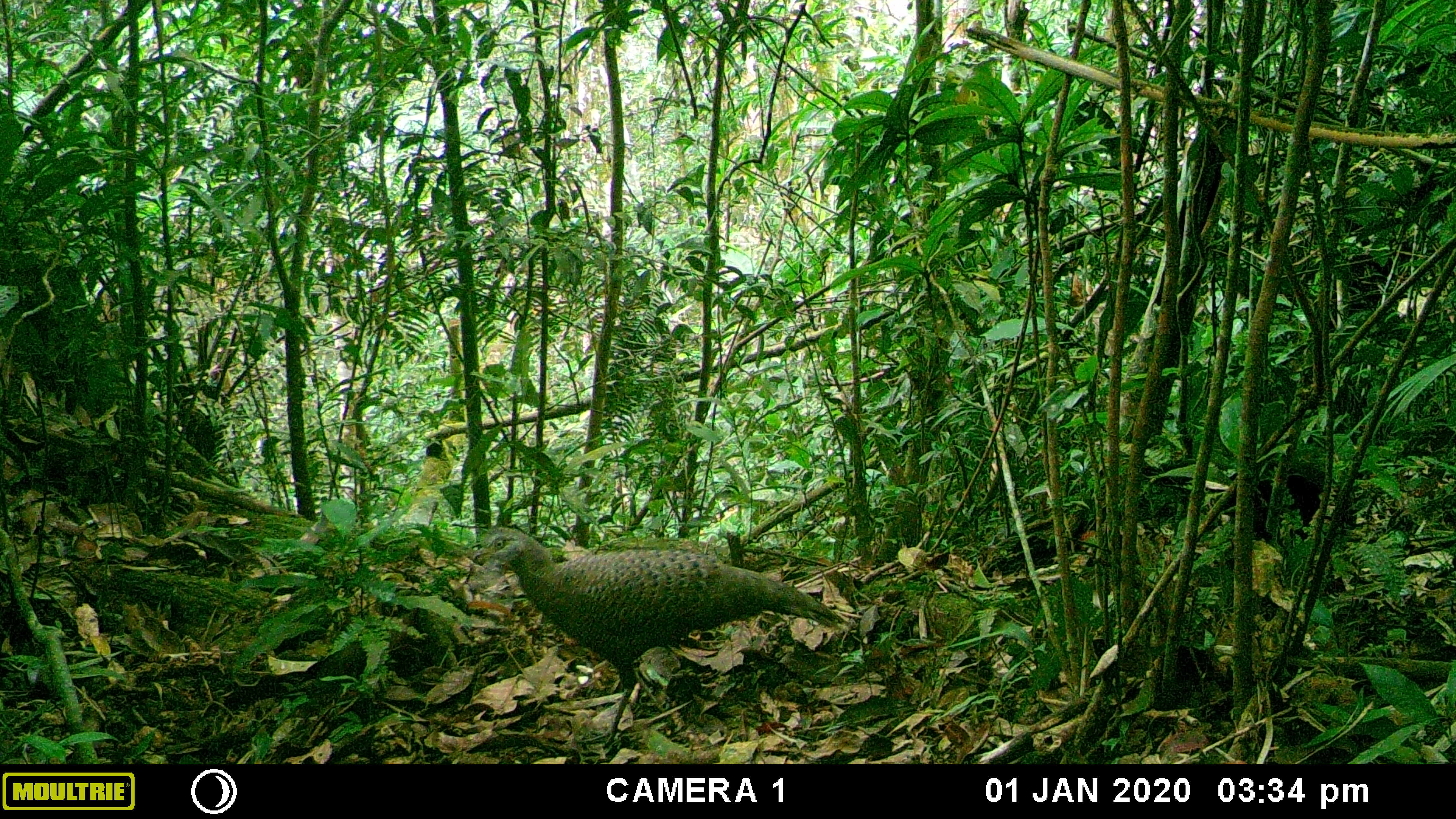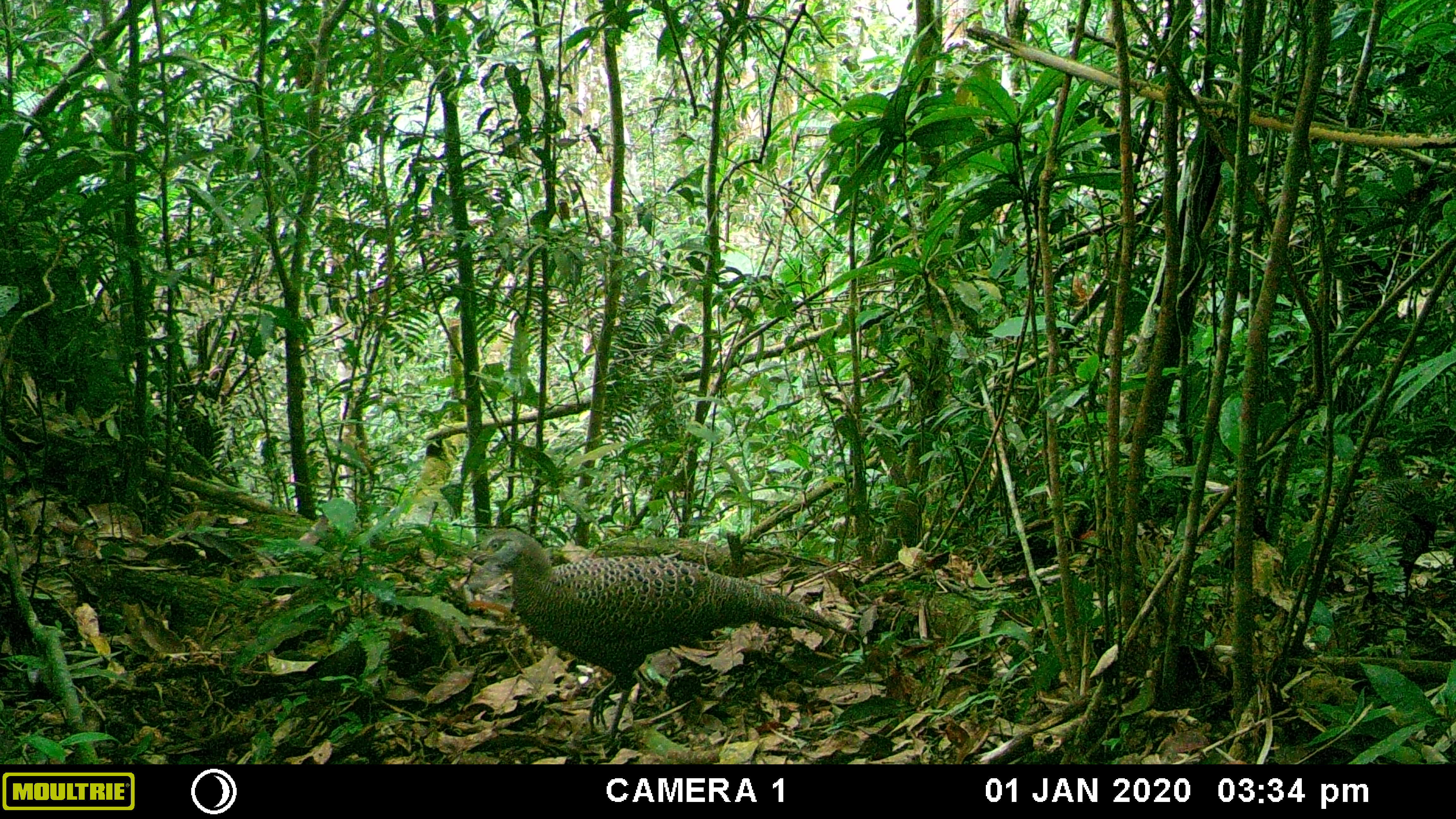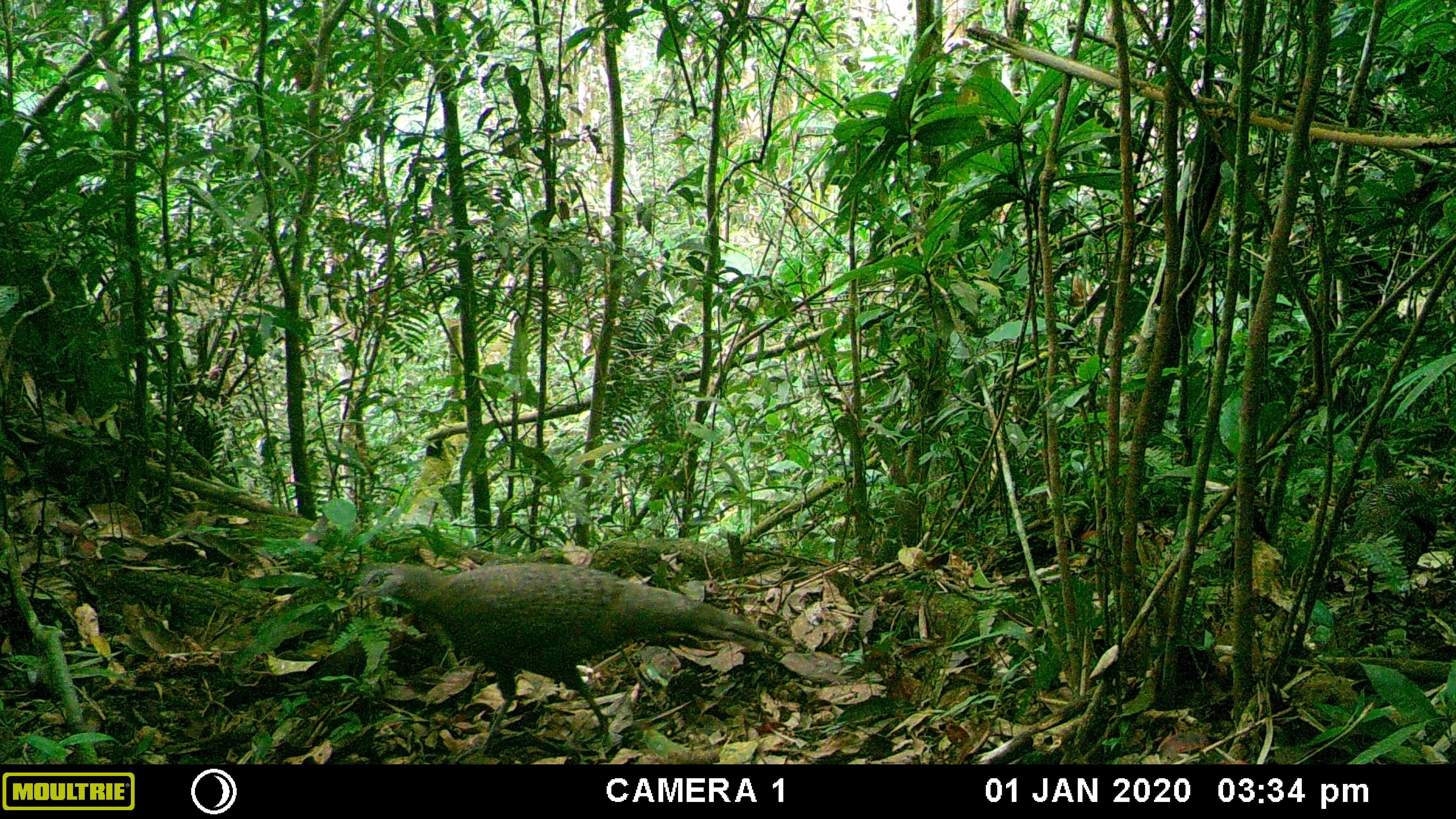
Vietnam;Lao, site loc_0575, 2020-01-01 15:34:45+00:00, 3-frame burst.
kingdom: Animalia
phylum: Chordata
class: Aves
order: Galliformes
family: Phasianidae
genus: Polyplectron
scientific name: Polyplectron bicalcaratum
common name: gray peacock-pheasant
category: grey peacock pheasant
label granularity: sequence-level